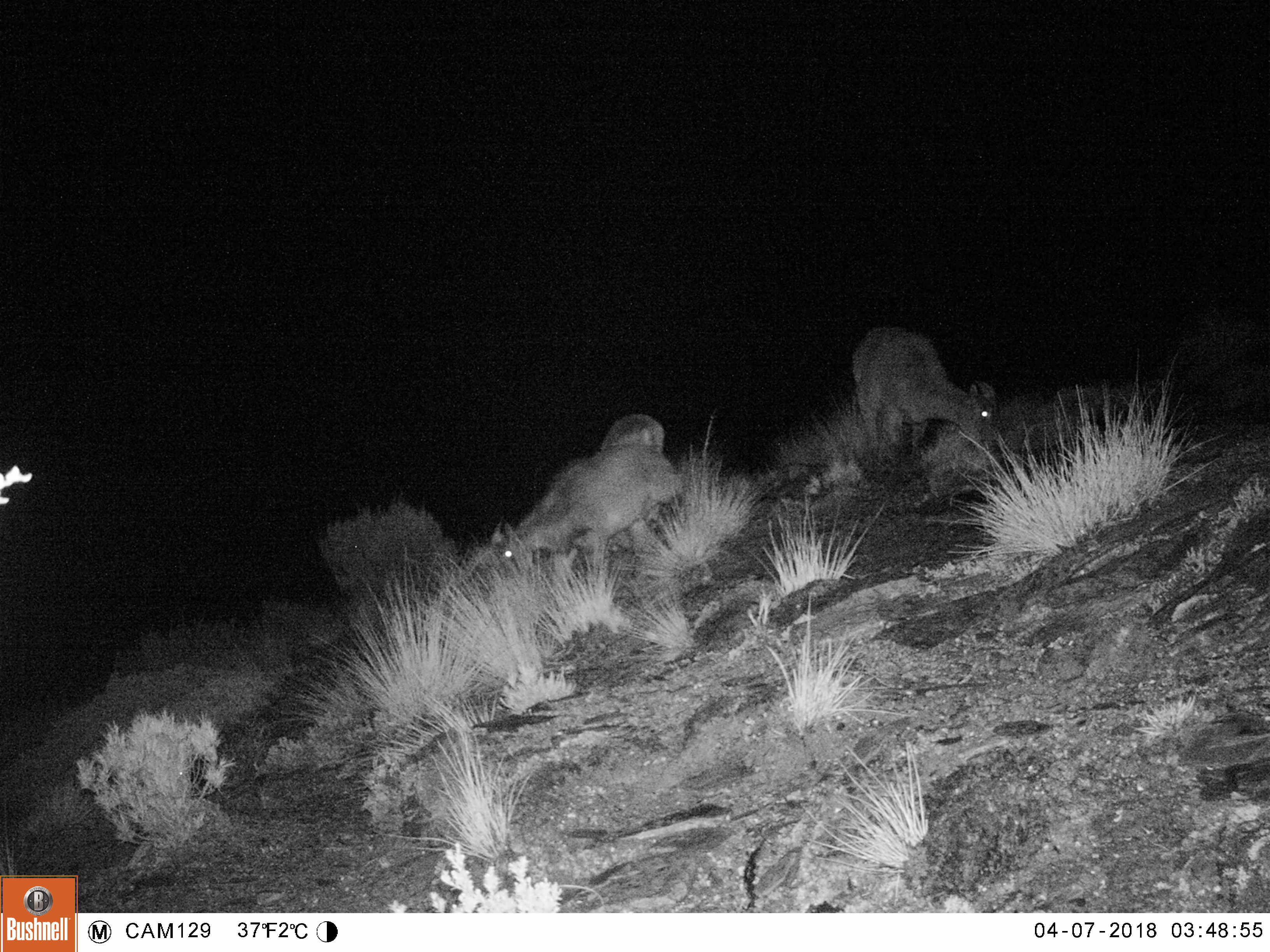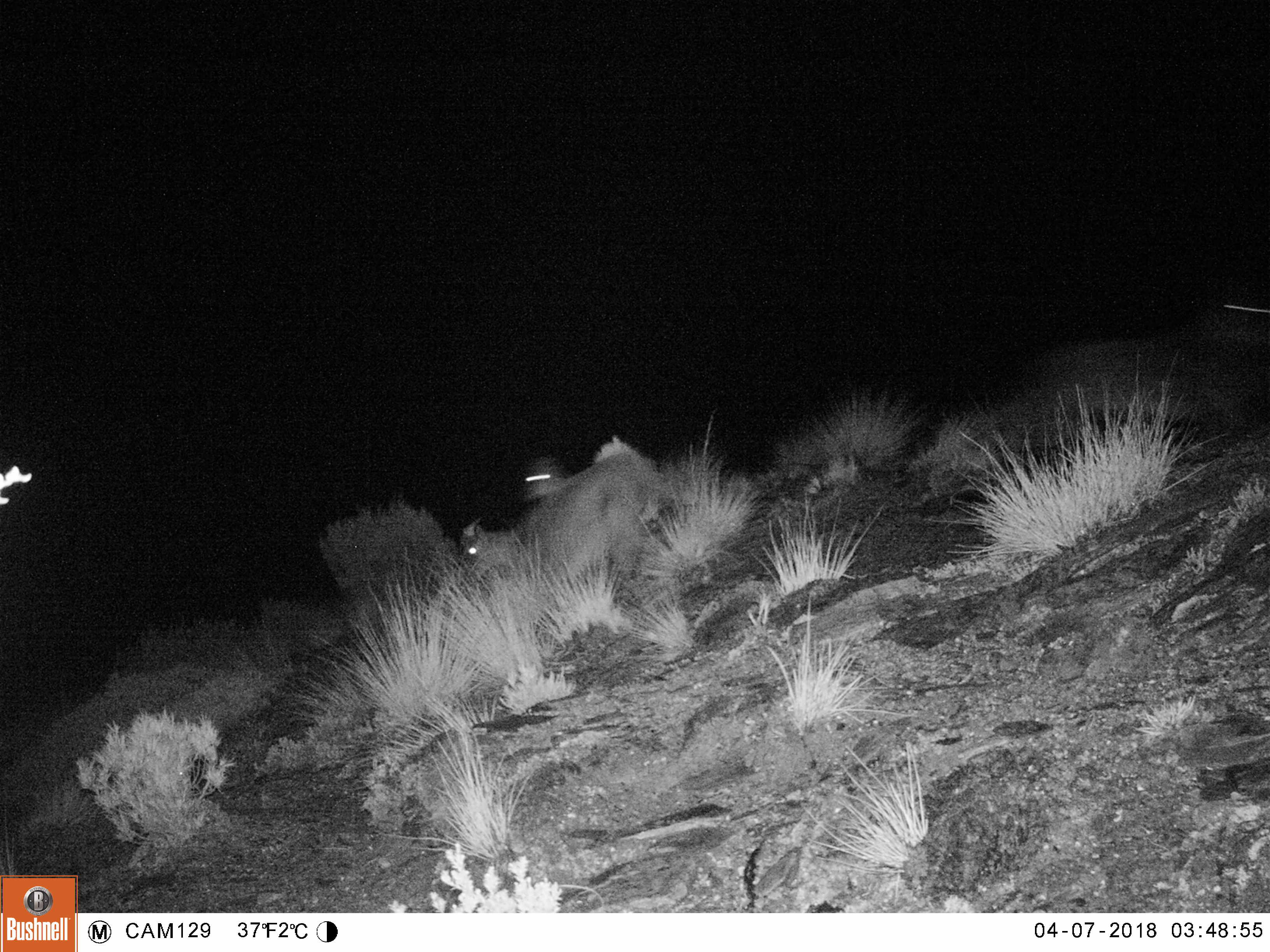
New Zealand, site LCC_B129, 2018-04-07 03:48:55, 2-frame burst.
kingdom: Animalia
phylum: Chordata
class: Mammalia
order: Artiodactyla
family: Bovidae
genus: Nilgiritragus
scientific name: Nilgiritragus hylocrius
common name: tahr